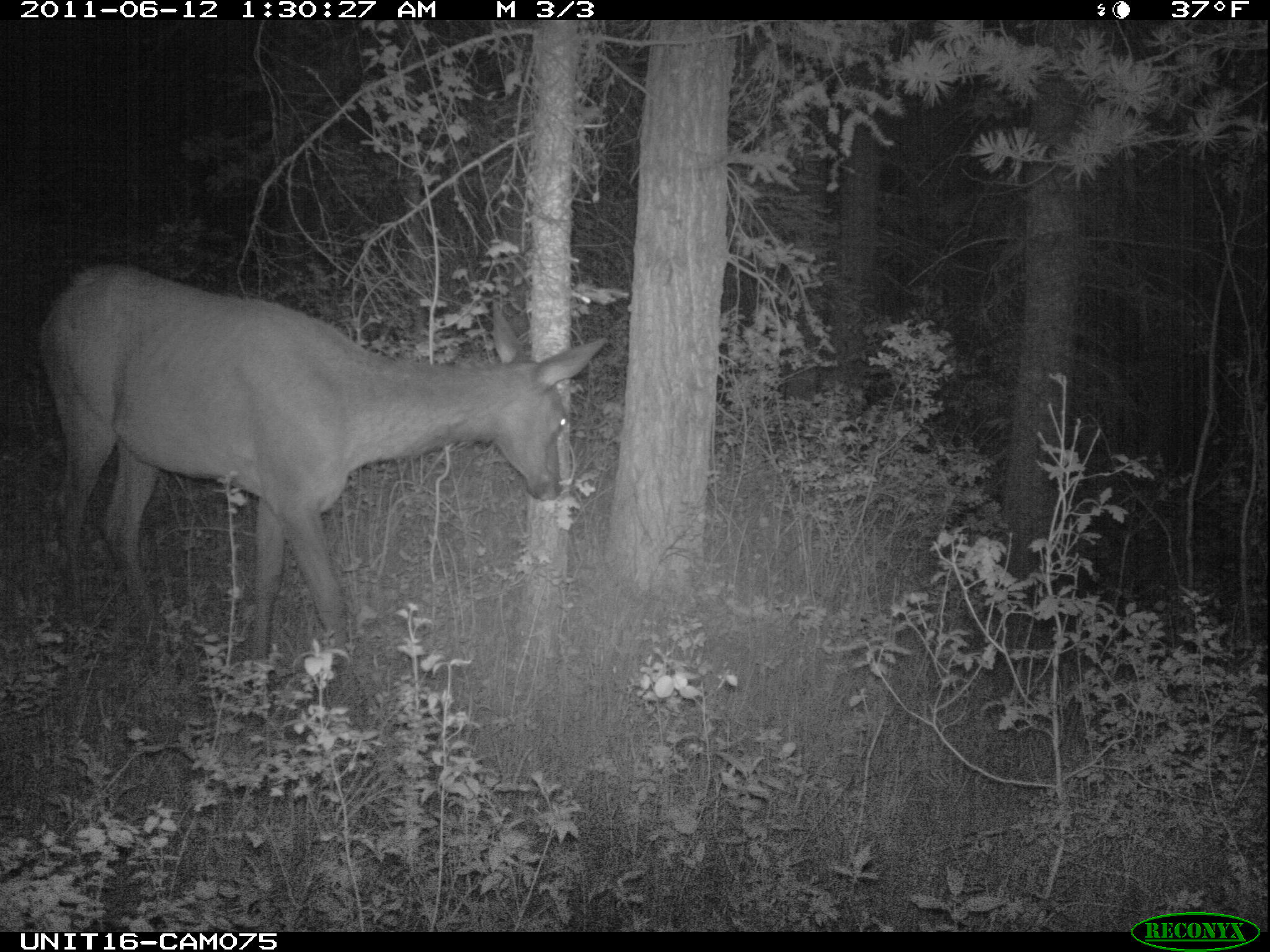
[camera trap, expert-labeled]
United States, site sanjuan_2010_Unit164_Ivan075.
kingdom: Animalia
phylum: Chordata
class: Mammalia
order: Artiodactyla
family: Cervidae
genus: Cervus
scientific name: Cervus elaphus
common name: red deer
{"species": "Cervus elaphus (red deer)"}